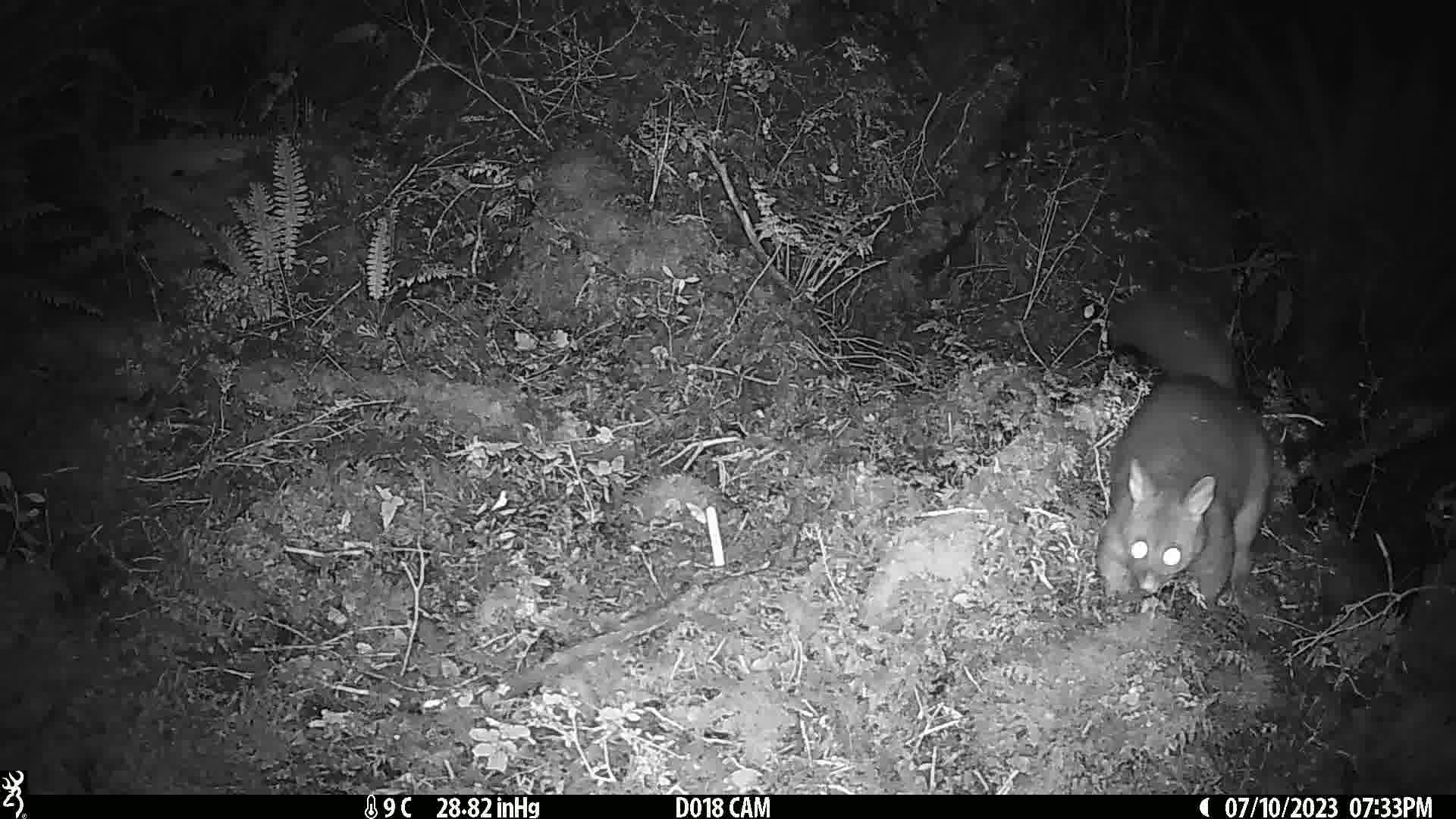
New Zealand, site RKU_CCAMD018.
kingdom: Animalia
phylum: Chordata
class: Mammalia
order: Diprotodontia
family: Phalangeridae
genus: Trichosurus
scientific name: Trichosurus vulpecula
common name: common brushtail possum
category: possum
Possum (common brushtail possum) (Trichosurus vulpecula).